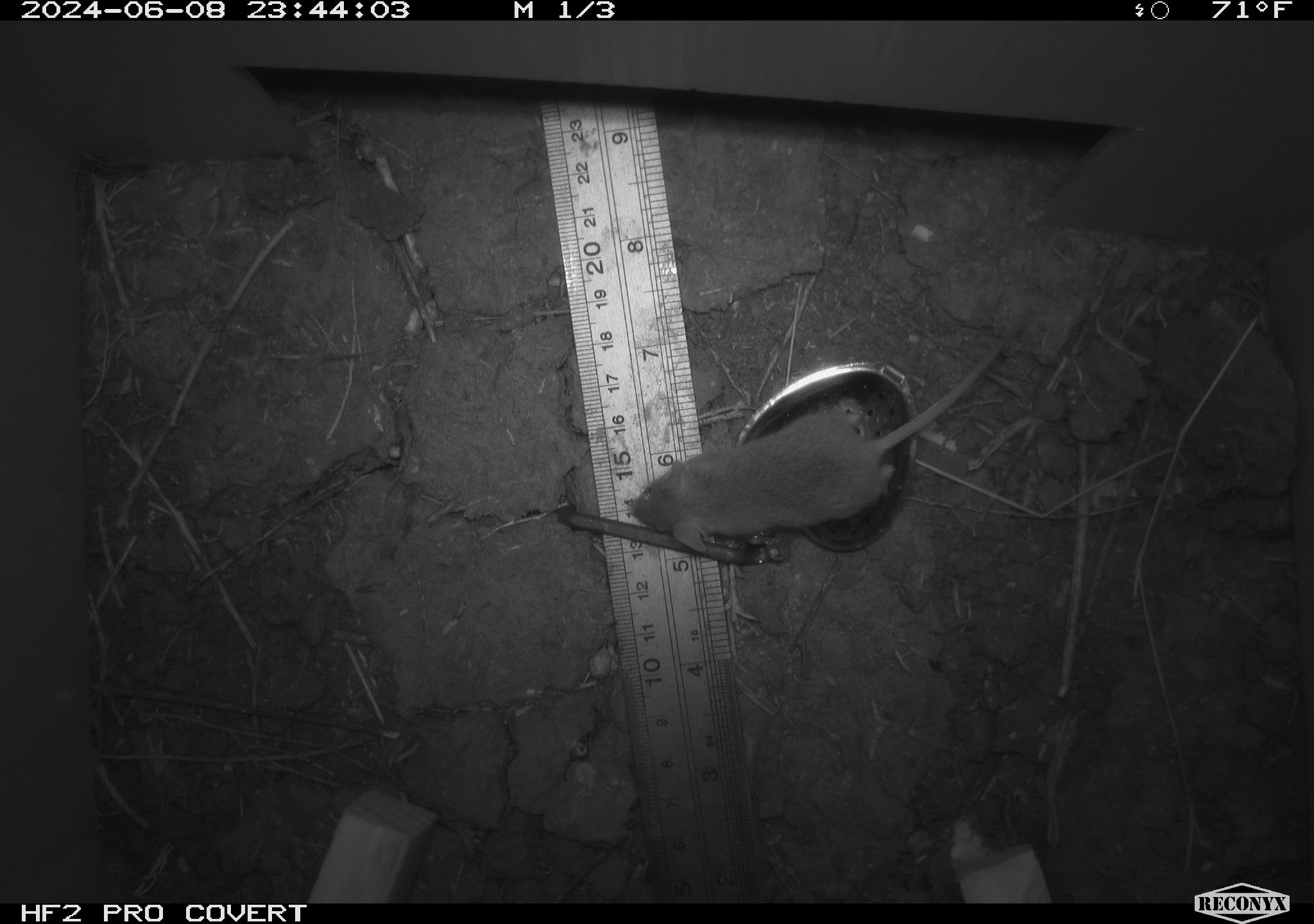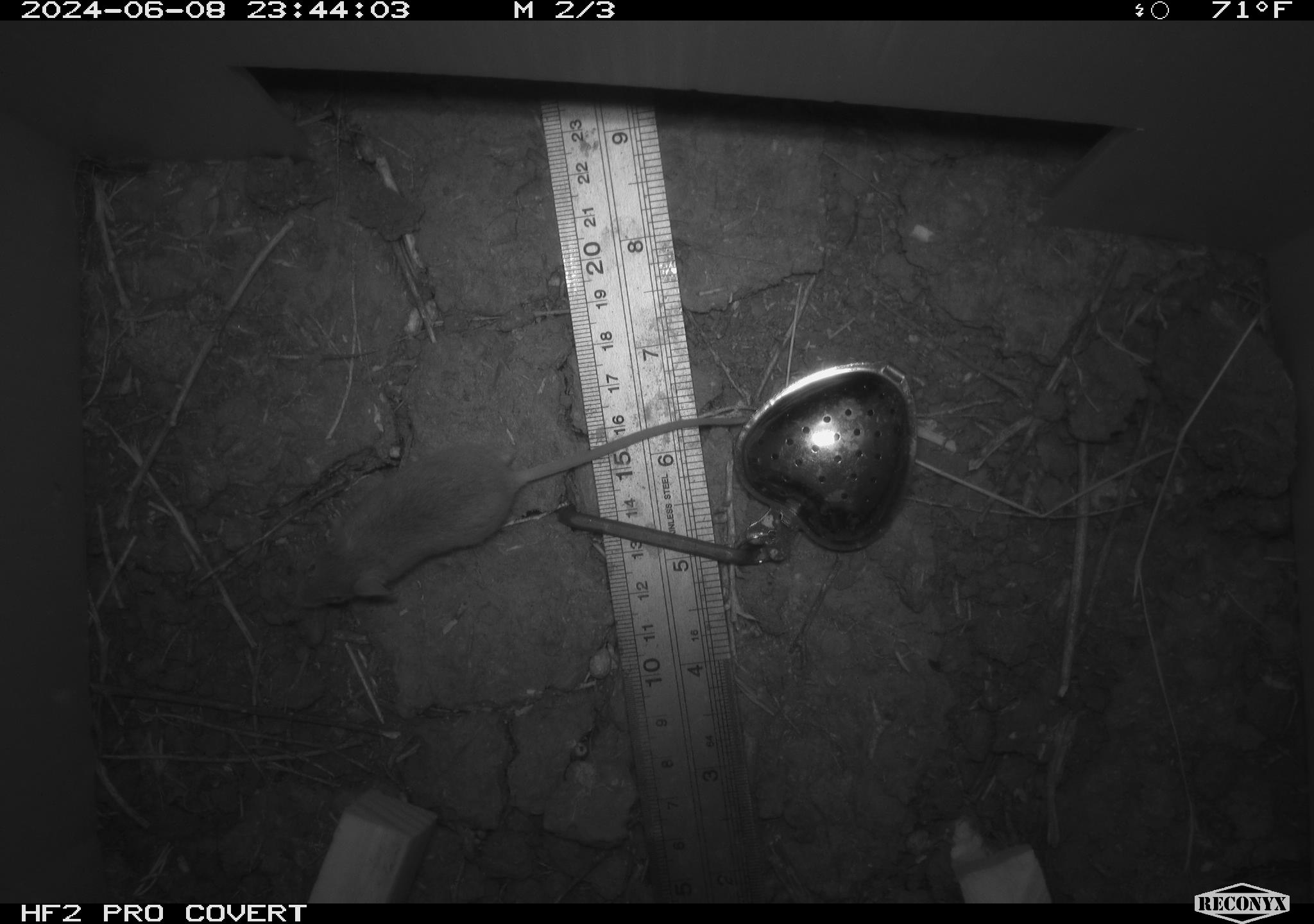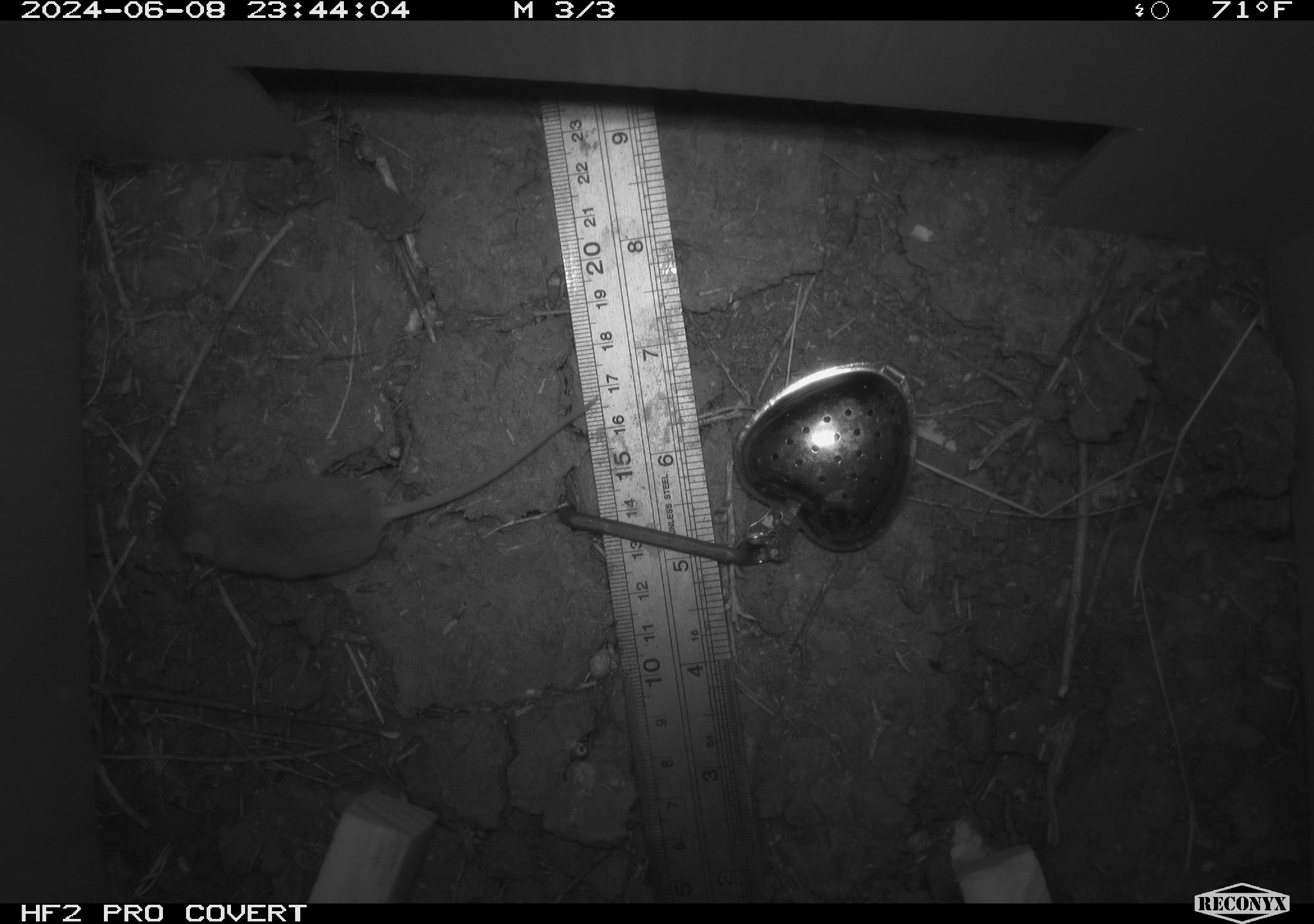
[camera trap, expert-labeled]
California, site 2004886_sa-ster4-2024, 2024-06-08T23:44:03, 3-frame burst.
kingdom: Animalia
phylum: Chordata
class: Mammalia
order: Rodentia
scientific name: Rodentia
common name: mouse species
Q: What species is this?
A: Mouse species (Rodentia).